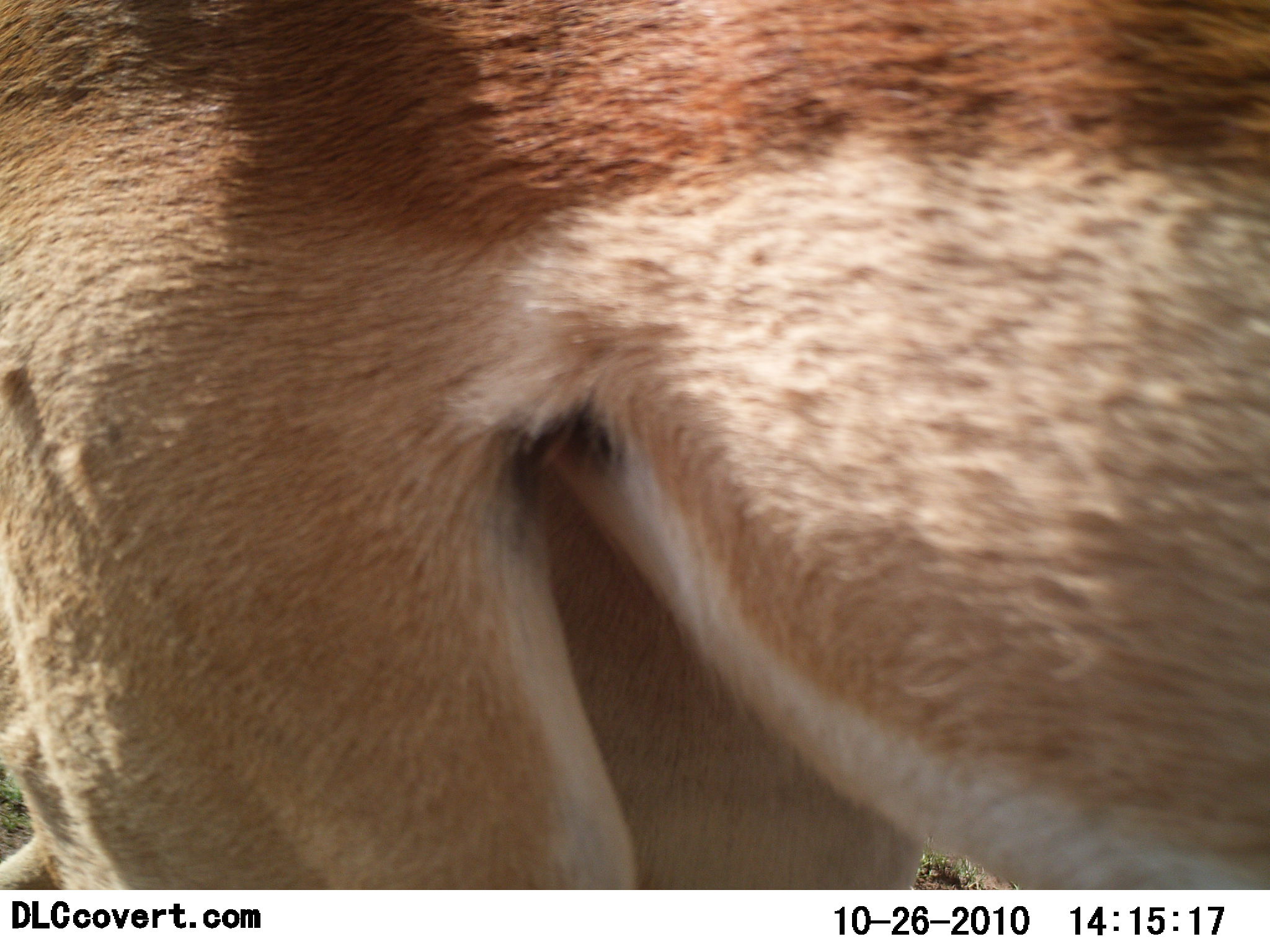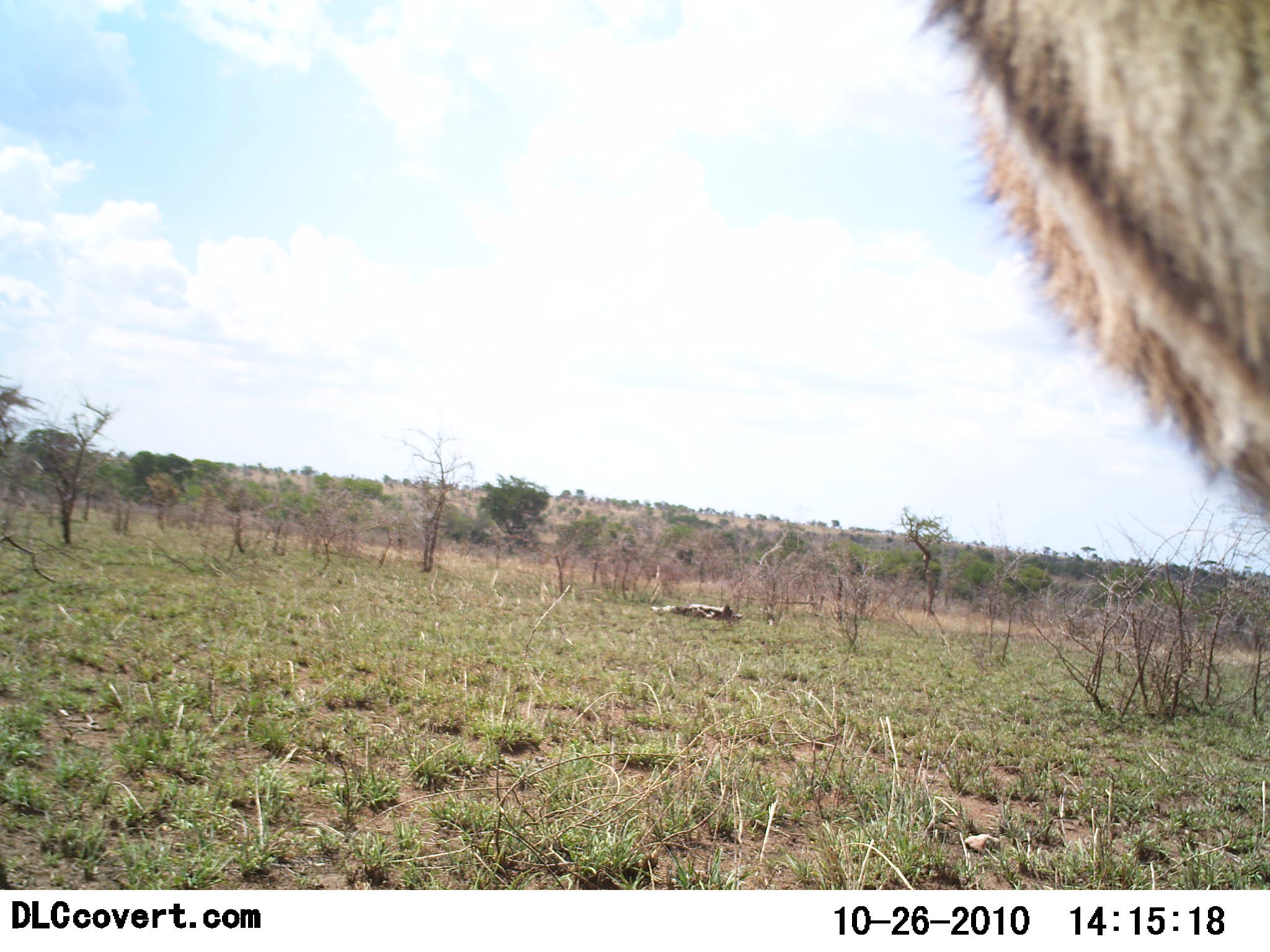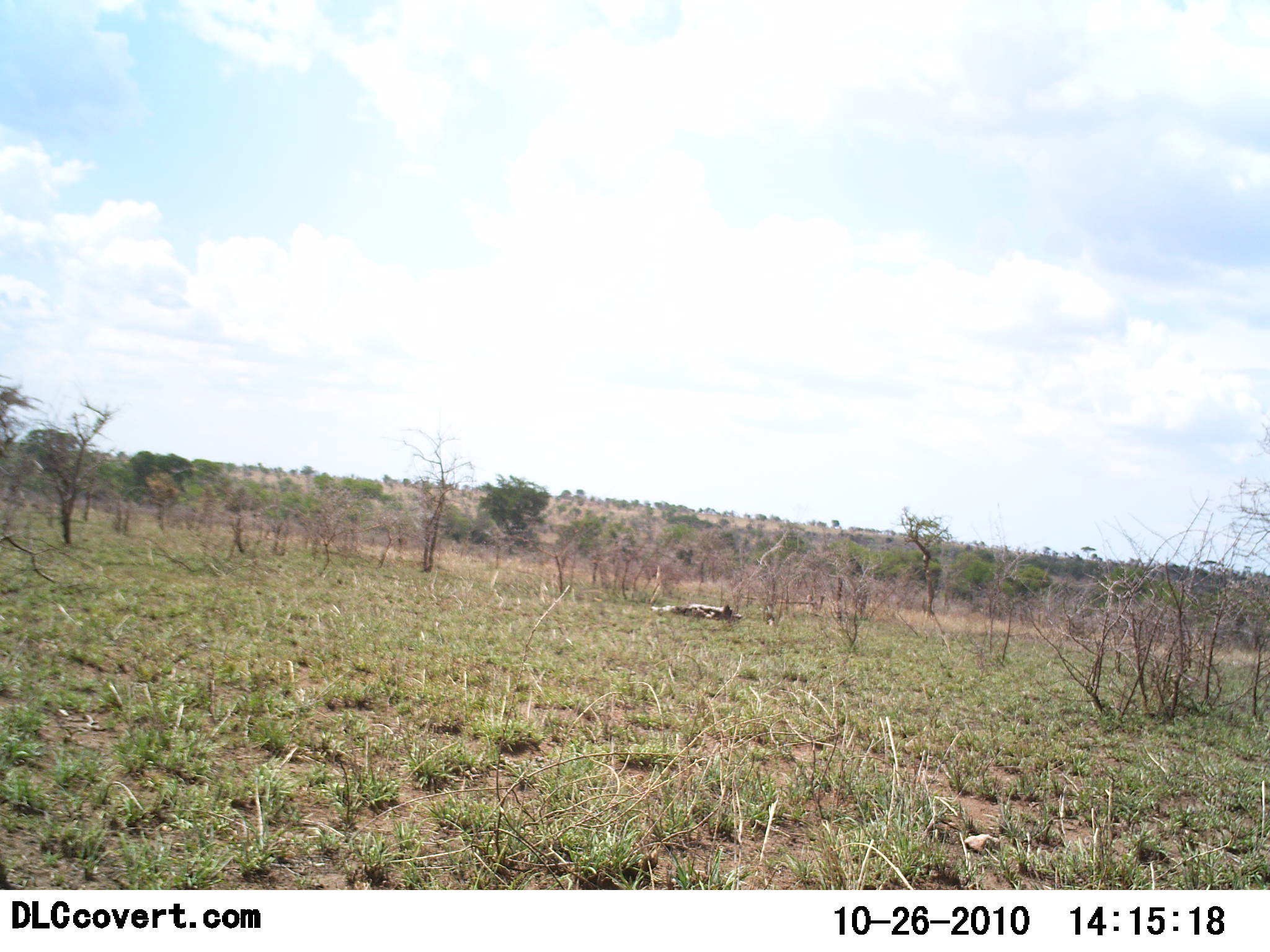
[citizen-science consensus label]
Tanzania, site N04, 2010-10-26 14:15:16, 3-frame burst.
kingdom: Animalia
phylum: Chordata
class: Mammalia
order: Artiodactyla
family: Bovidae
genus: Nanger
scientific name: Nanger granti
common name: grant's gazelle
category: gazellegrants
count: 1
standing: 27%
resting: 0%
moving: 73%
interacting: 0%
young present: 0%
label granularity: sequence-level